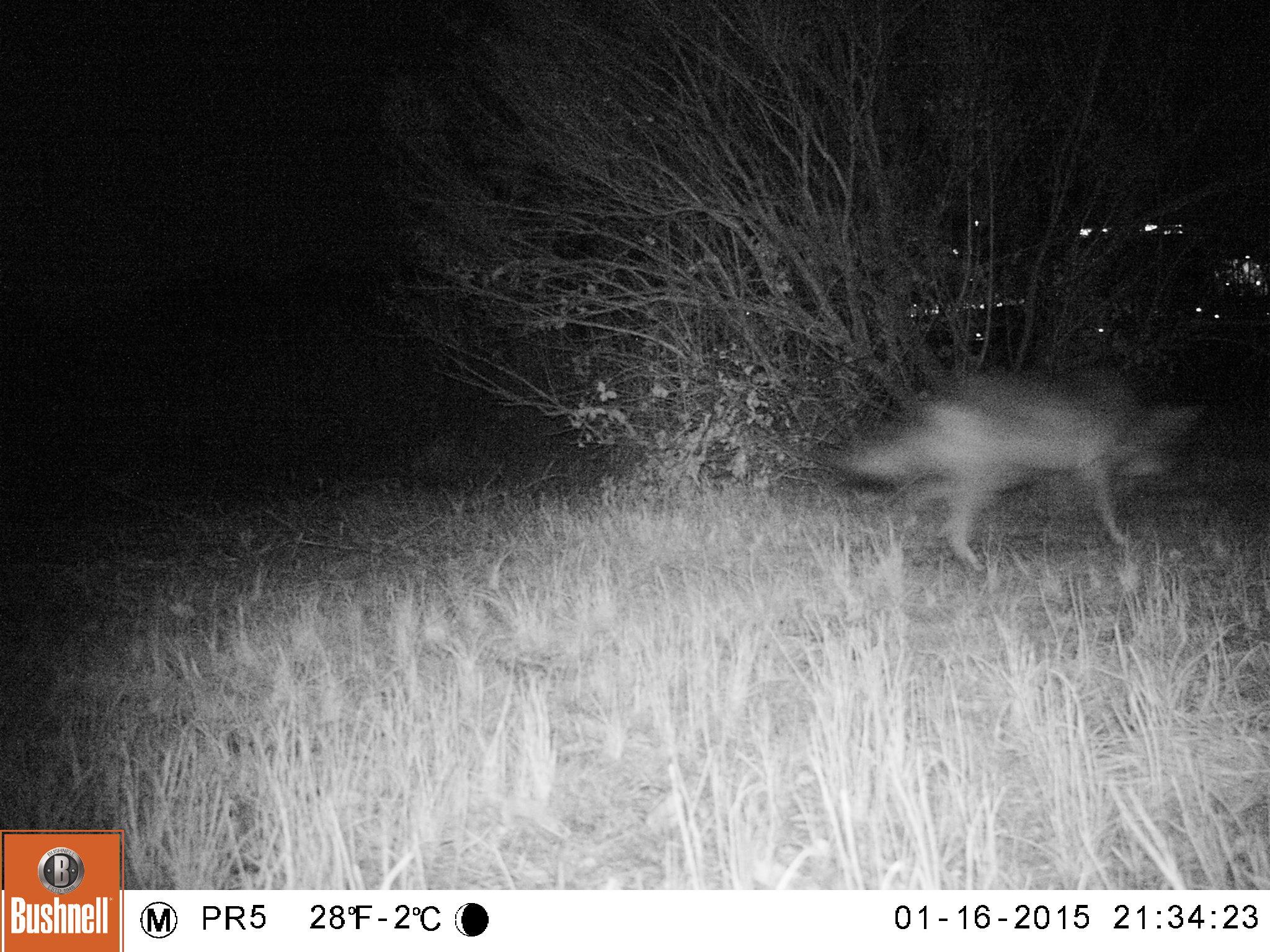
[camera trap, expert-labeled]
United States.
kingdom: Animalia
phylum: Chordata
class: Mammalia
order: Carnivora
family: Canidae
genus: Canis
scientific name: Canis latrans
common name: coyote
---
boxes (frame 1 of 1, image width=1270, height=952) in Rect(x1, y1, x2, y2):
Coyote: Rect(826, 345, 1199, 574)